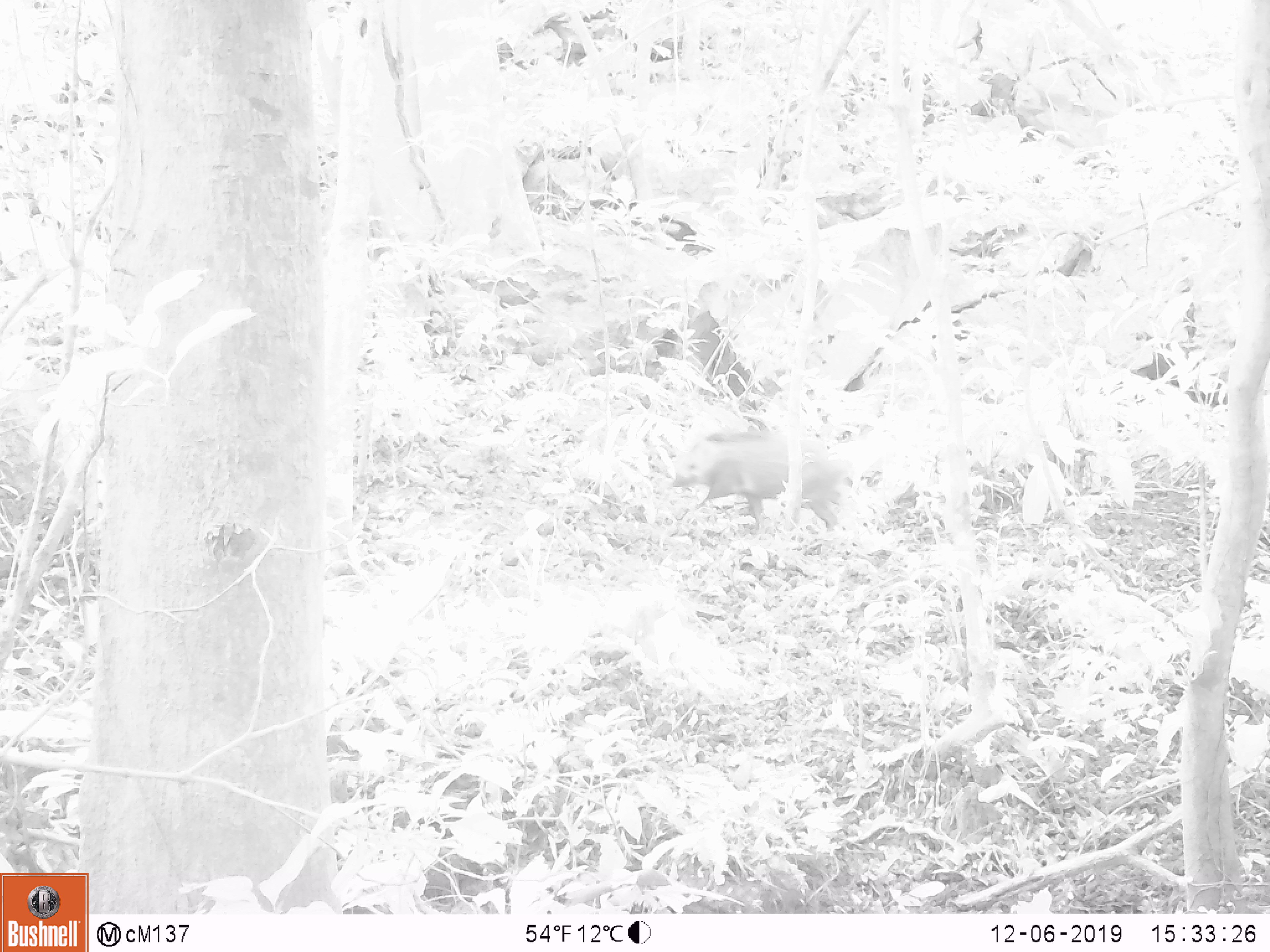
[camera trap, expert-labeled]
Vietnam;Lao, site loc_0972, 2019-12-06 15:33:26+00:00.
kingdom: Animalia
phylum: Chordata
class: Mammalia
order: Artiodactyla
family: Suidae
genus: Sus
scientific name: Sus scrofa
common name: eurasian wild pig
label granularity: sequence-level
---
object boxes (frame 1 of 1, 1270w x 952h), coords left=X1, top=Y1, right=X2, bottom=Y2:
eurasian wild pig: left=670, top=426, right=854, bottom=538